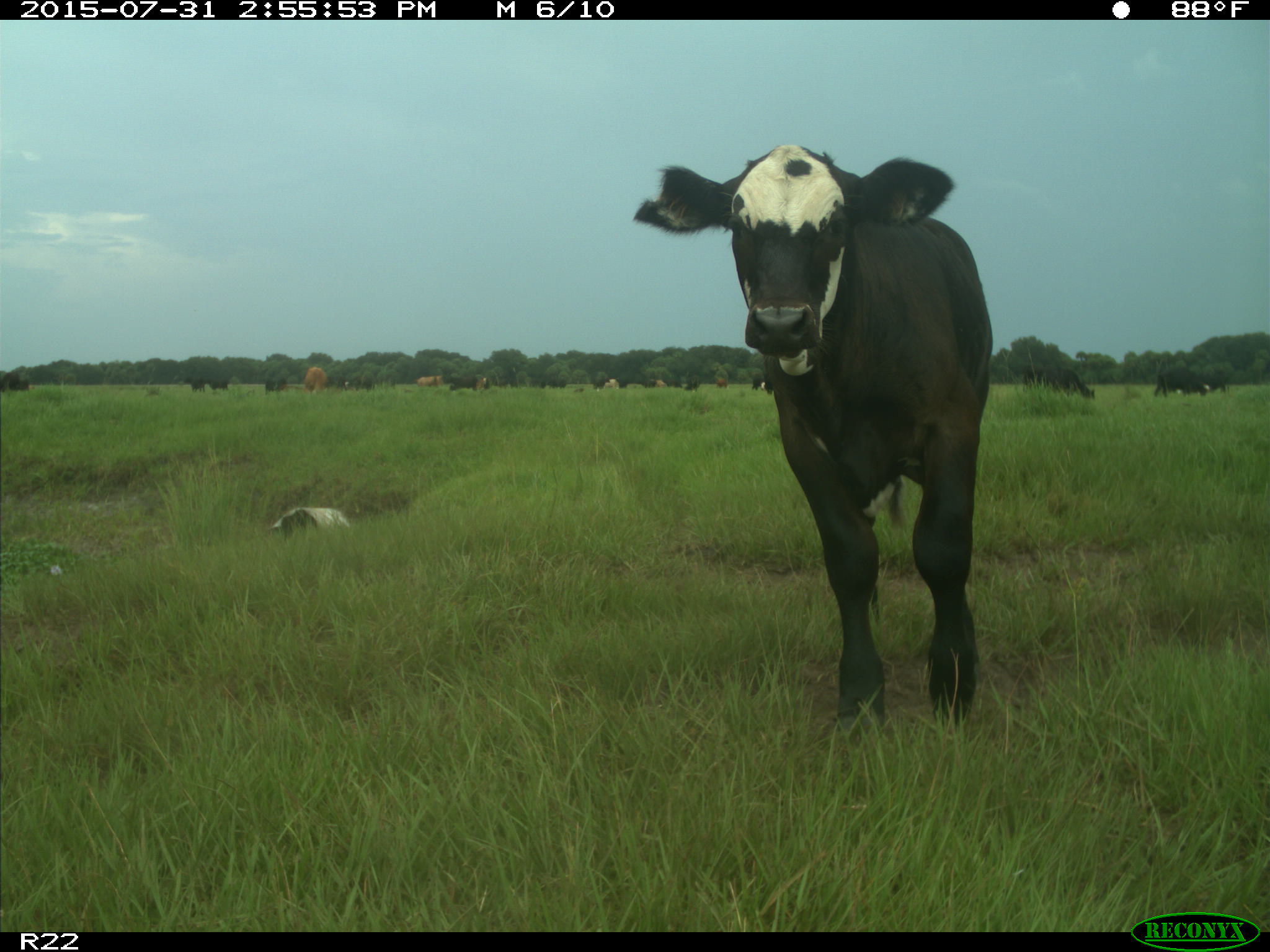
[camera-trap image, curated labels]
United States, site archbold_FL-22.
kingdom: Animalia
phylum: Chordata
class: Mammalia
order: Artiodactyla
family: Bovidae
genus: Bos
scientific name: Bos taurus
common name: domestic cow